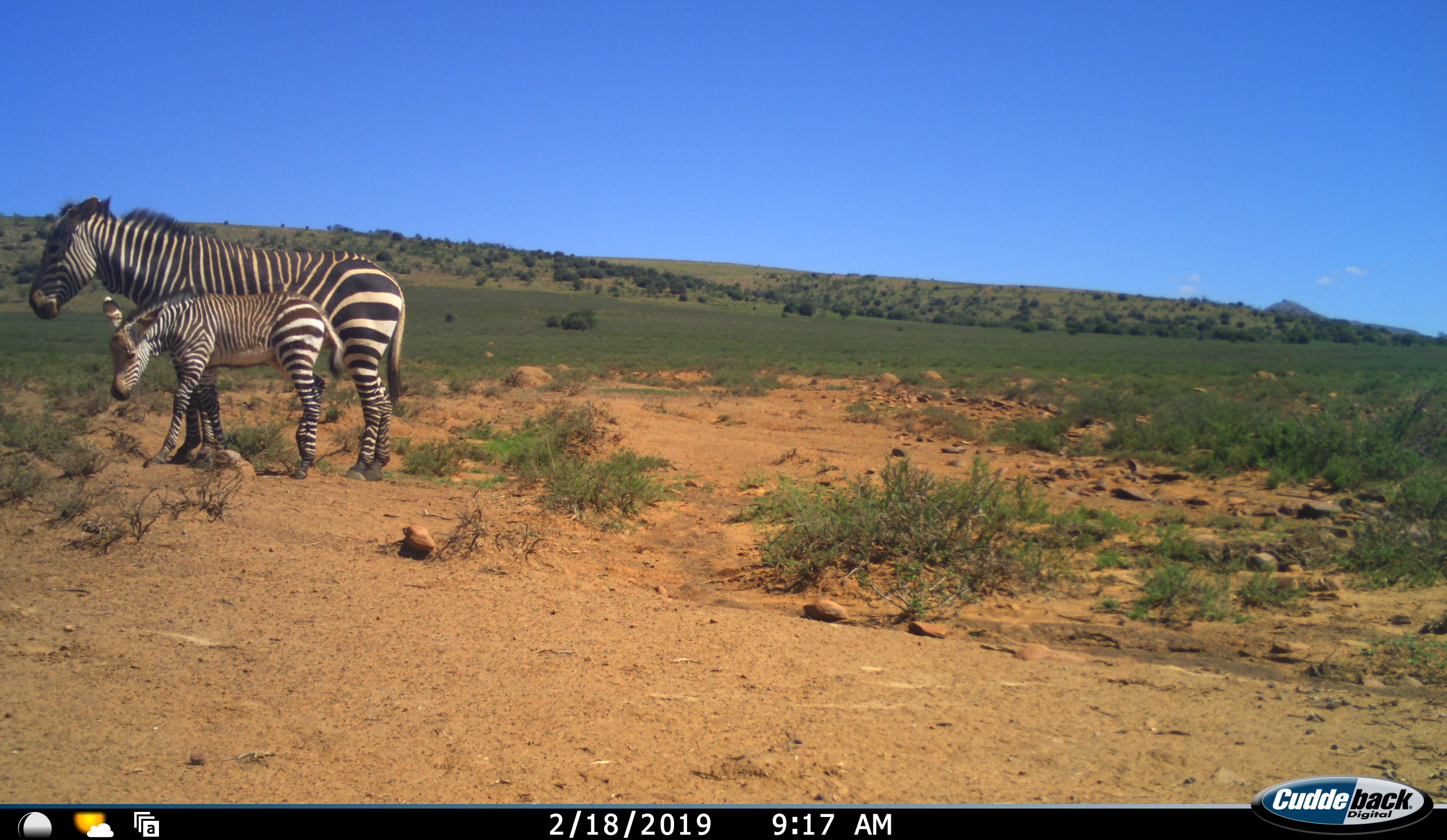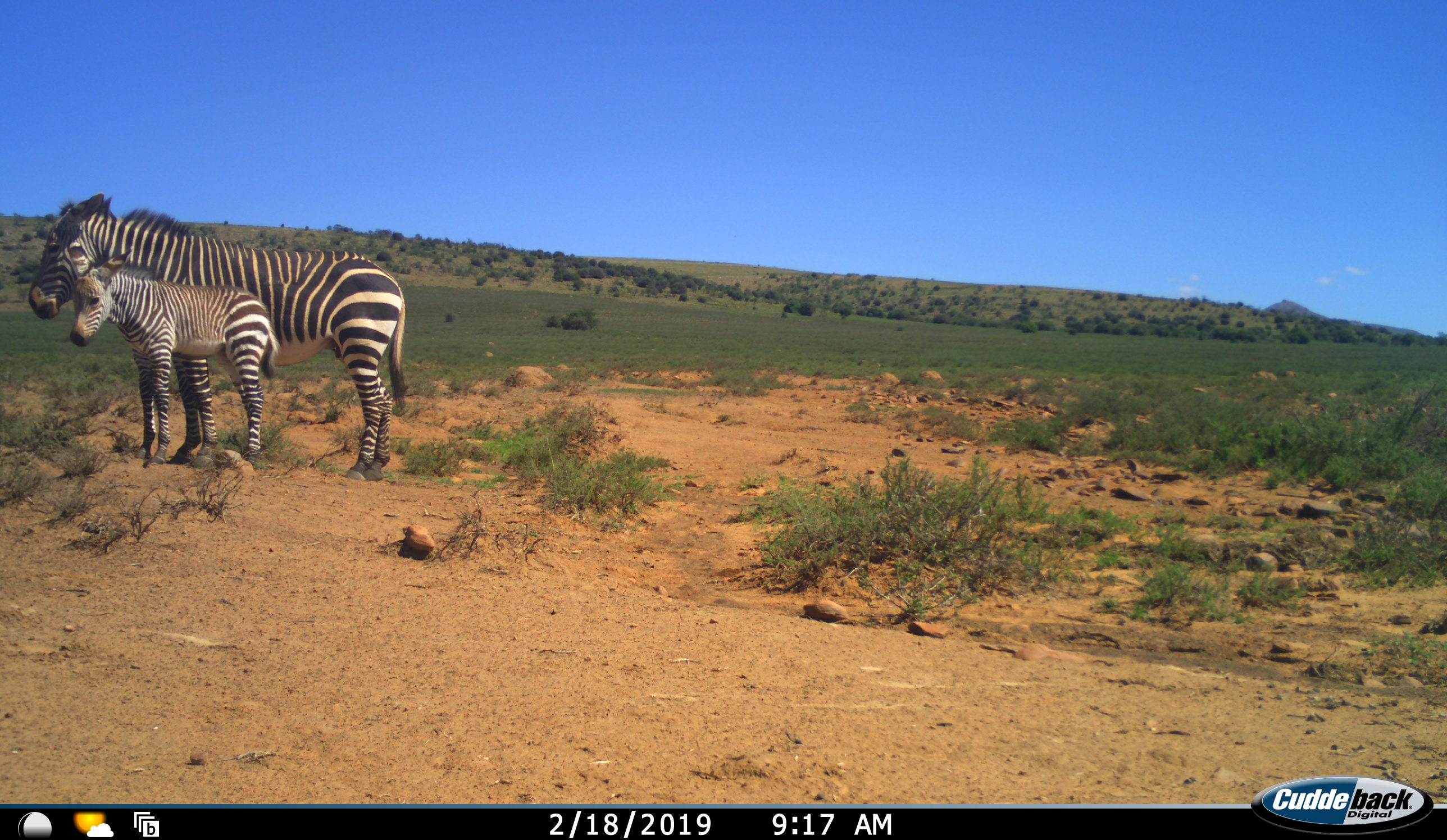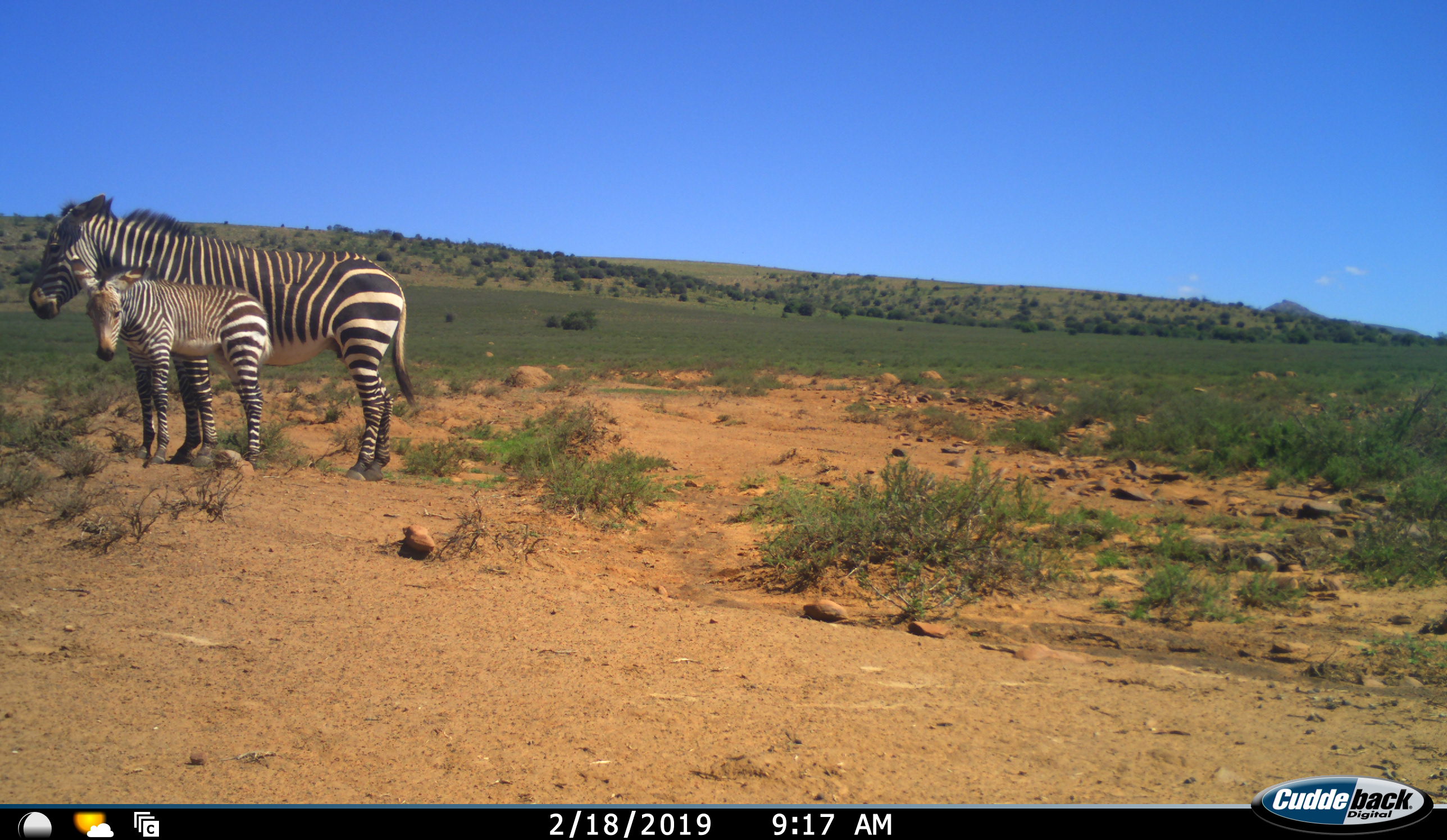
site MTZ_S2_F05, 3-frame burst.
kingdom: Animalia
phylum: Chordata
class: Mammalia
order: Perissodactyla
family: Equidae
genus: Equus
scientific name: Equus zebra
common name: mountain zebra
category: zebramountain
Zebramountain (mountain zebra) (Equus zebra), count 2. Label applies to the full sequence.